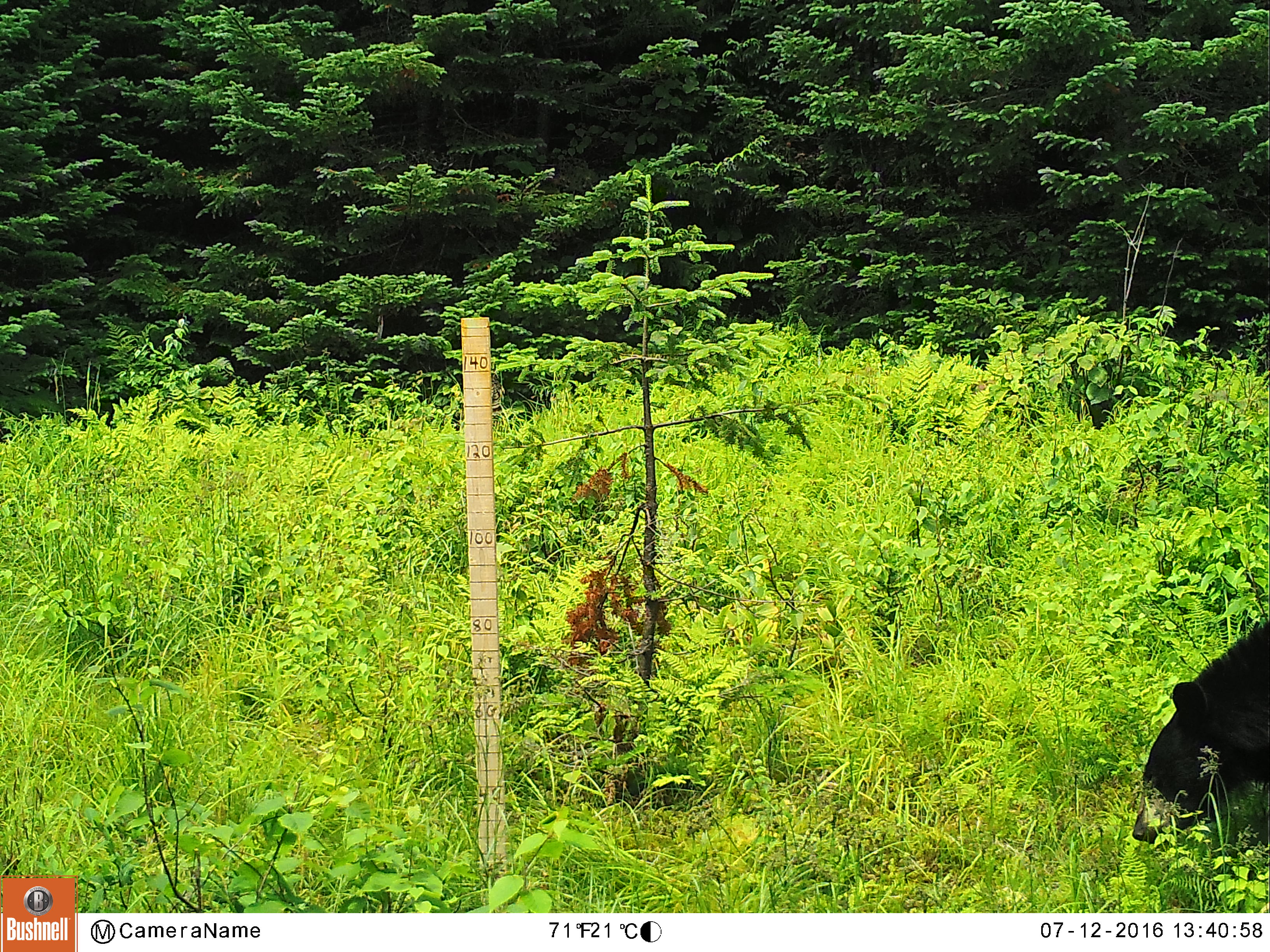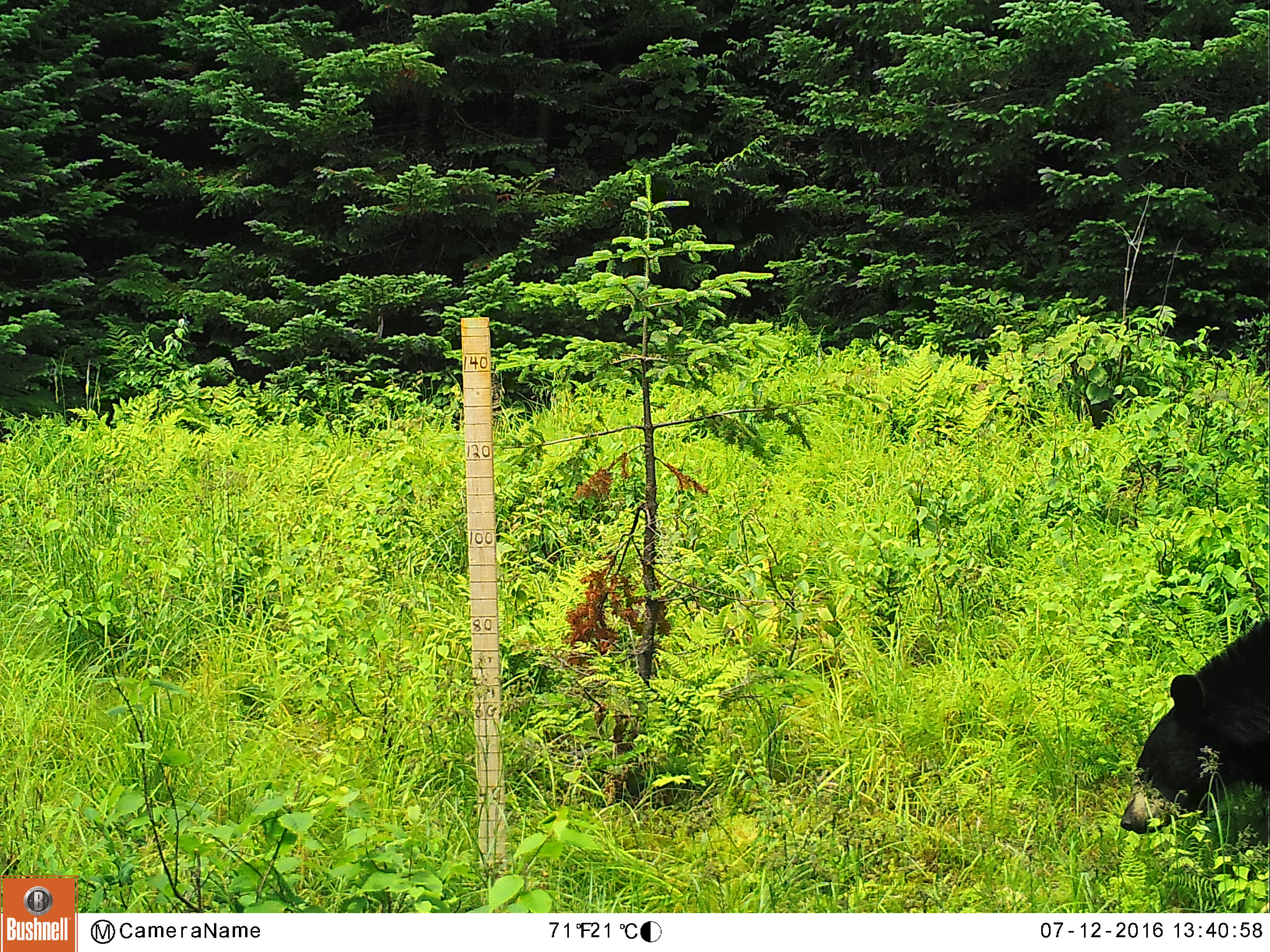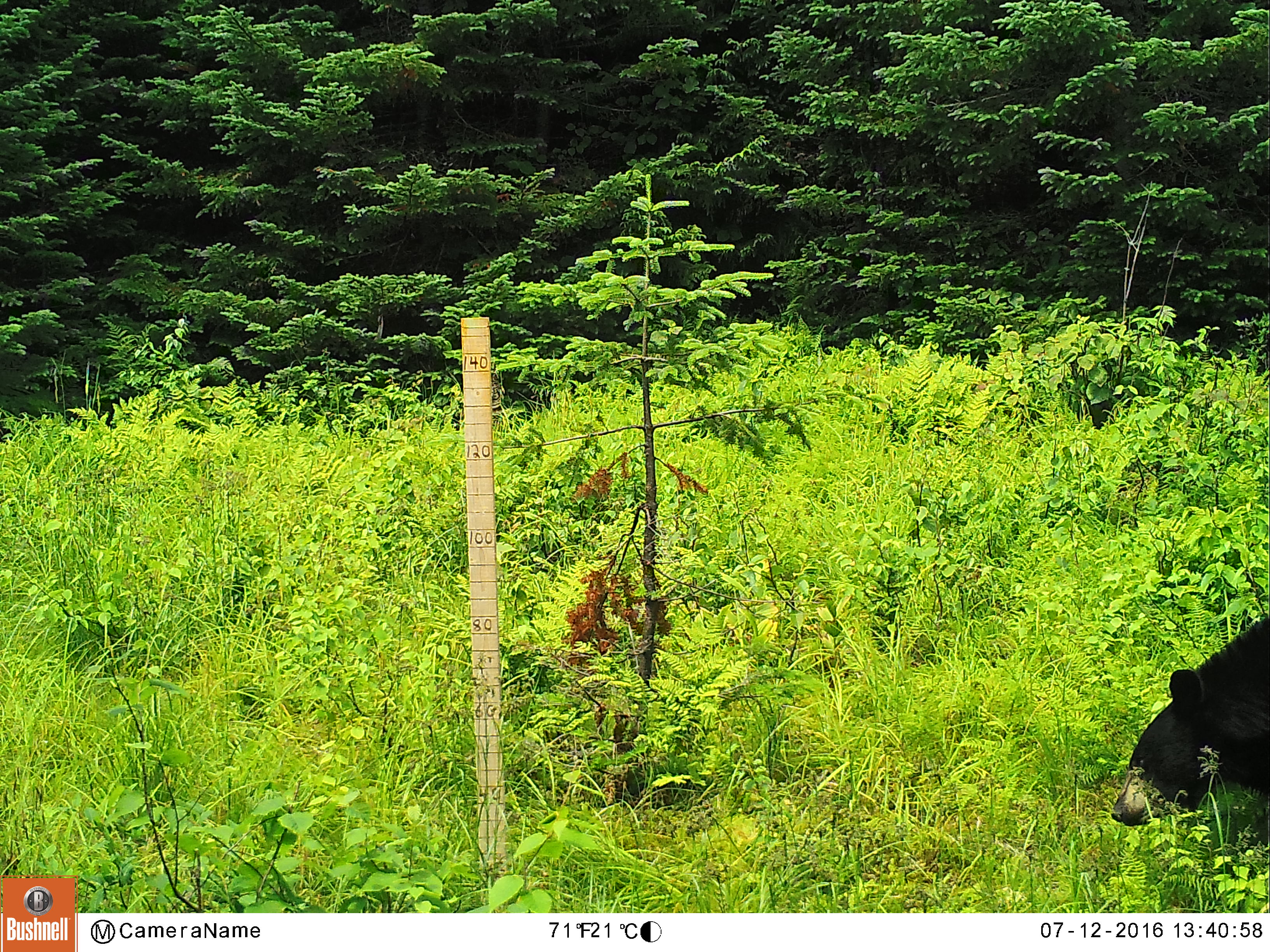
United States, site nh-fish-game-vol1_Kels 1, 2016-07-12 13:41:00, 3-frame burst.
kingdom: Animalia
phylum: Chordata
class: Mammalia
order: Carnivora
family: Ursidae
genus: Ursus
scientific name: Ursus americanus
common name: black bear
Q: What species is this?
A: Black bear (Ursus americanus).